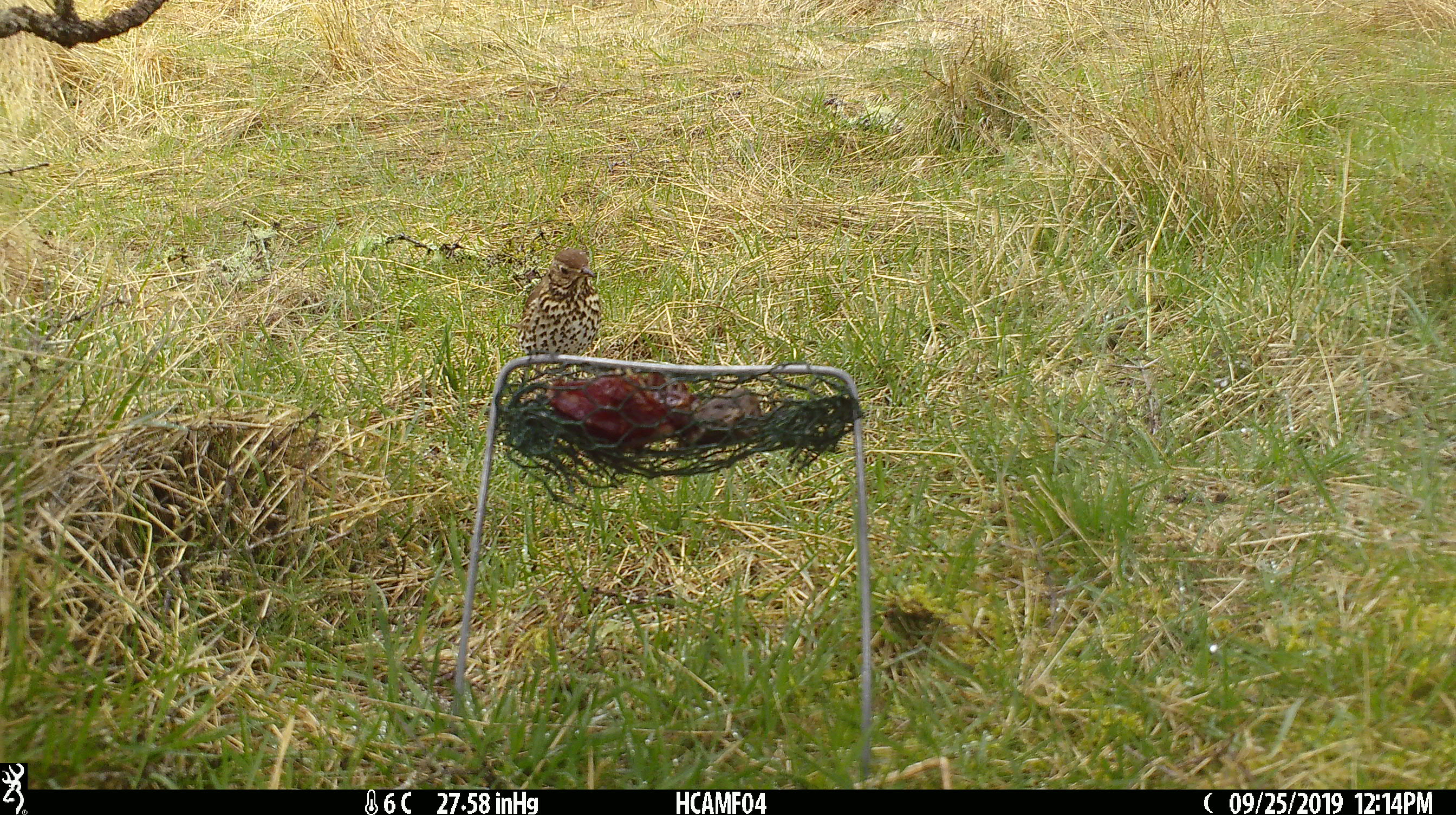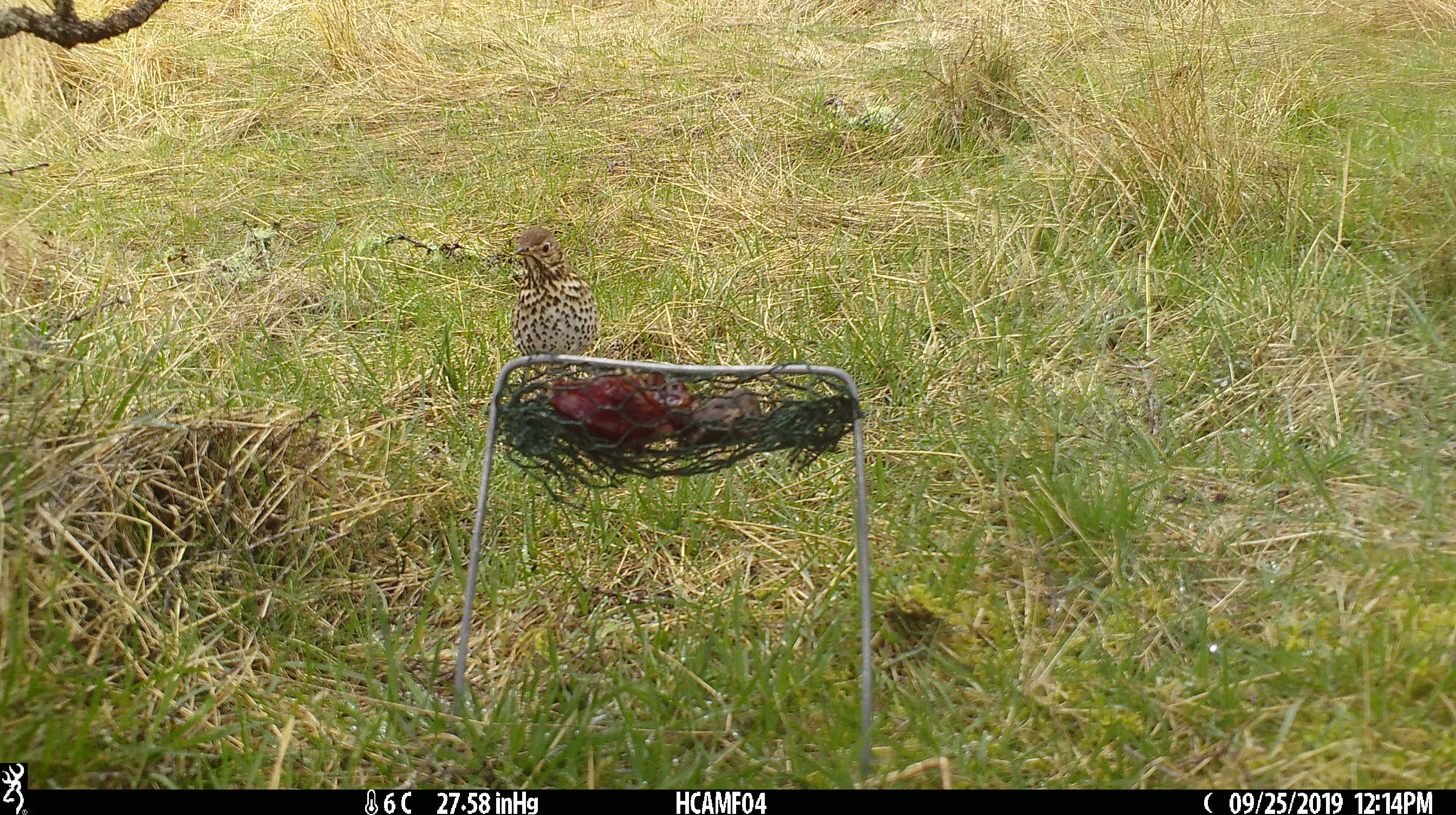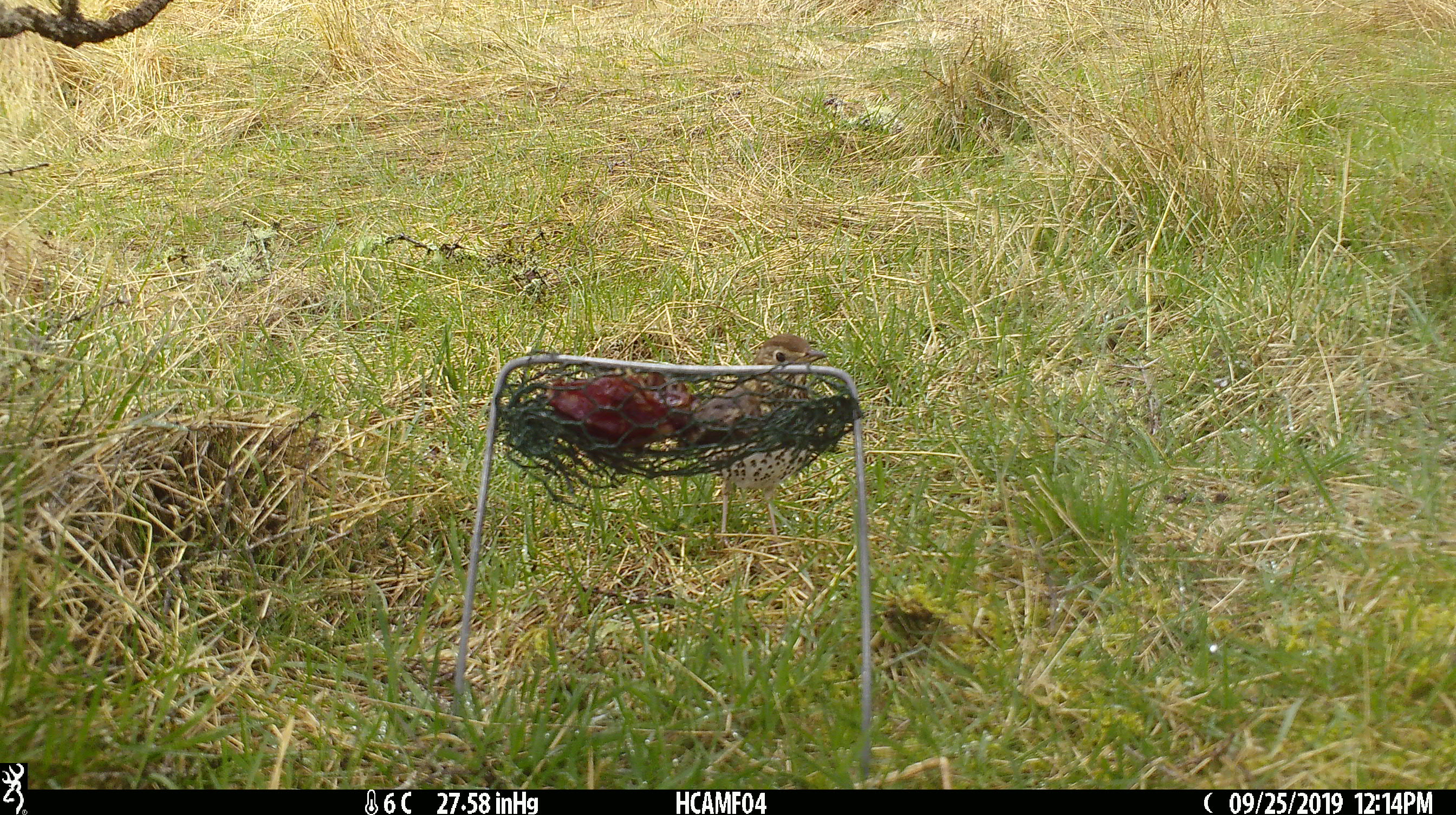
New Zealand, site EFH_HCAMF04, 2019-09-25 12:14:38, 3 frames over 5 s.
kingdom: Animalia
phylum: Chordata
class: Aves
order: Passeriformes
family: Turdidae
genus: Turdus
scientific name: Turdus philomelos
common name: song thrush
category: thrush